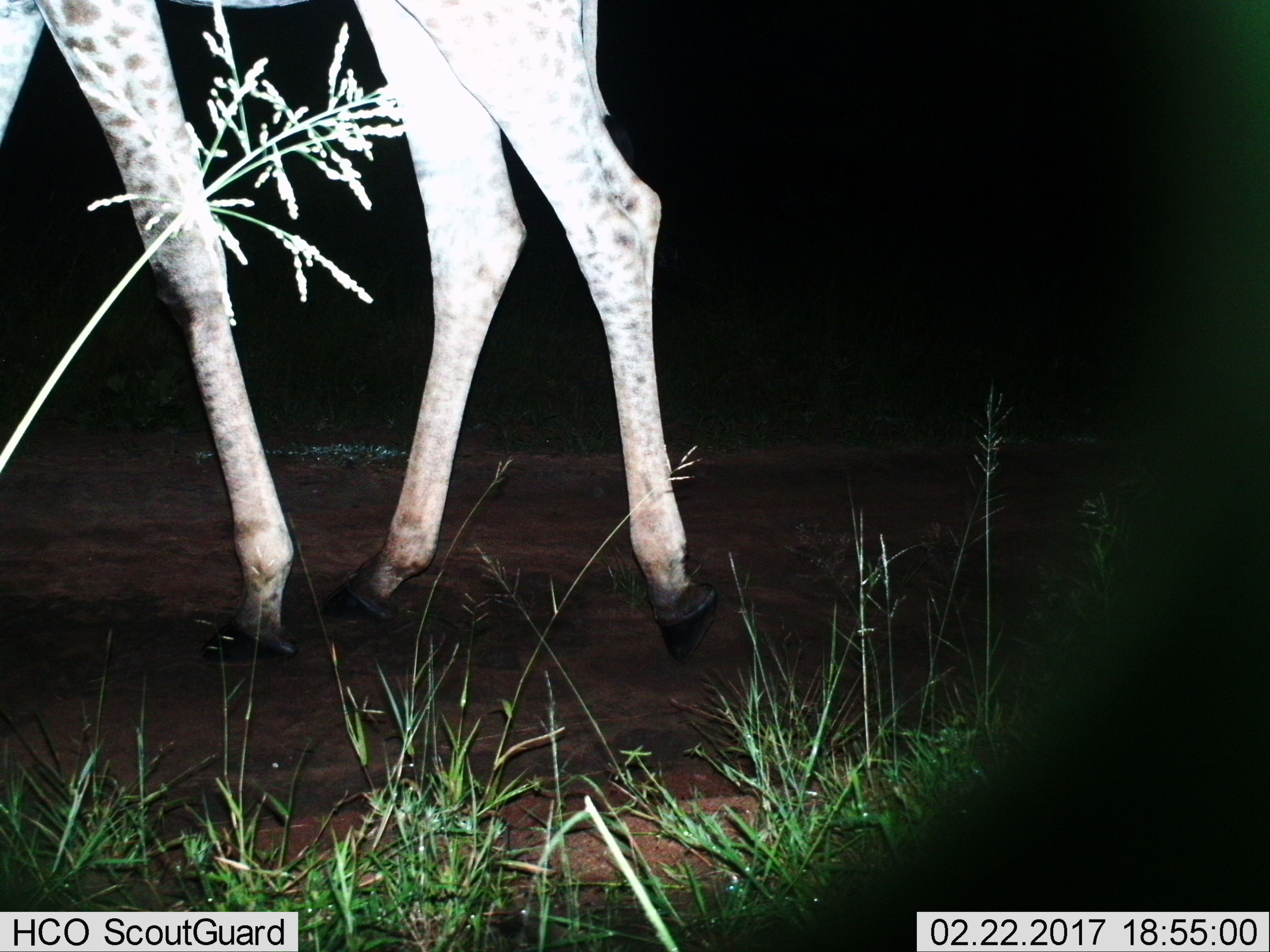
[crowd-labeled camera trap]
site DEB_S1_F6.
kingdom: Animalia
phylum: Chordata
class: Mammalia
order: Artiodactyla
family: Giraffidae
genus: Giraffa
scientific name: Giraffa camelopardalis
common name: giraffe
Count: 1.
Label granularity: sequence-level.